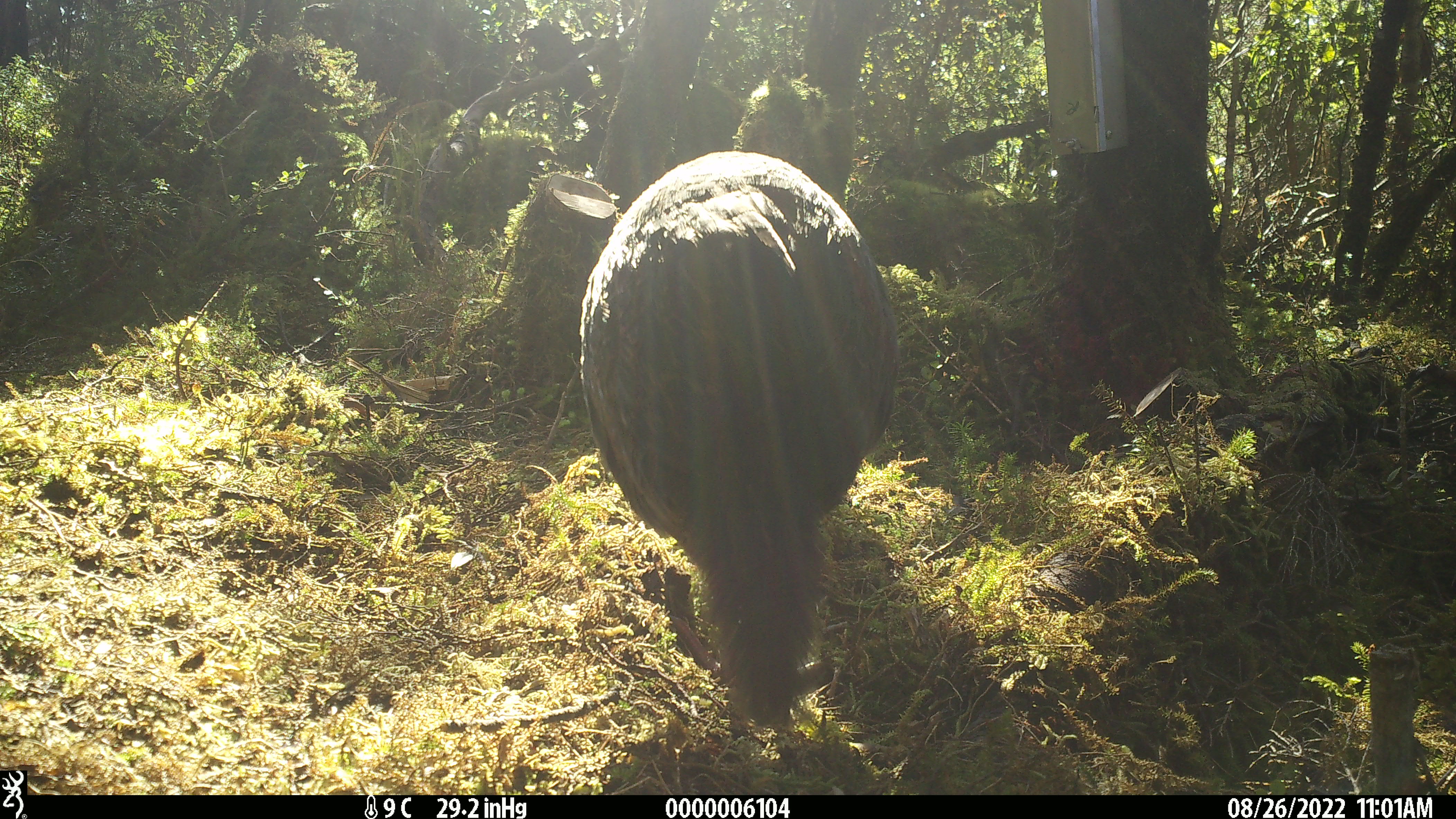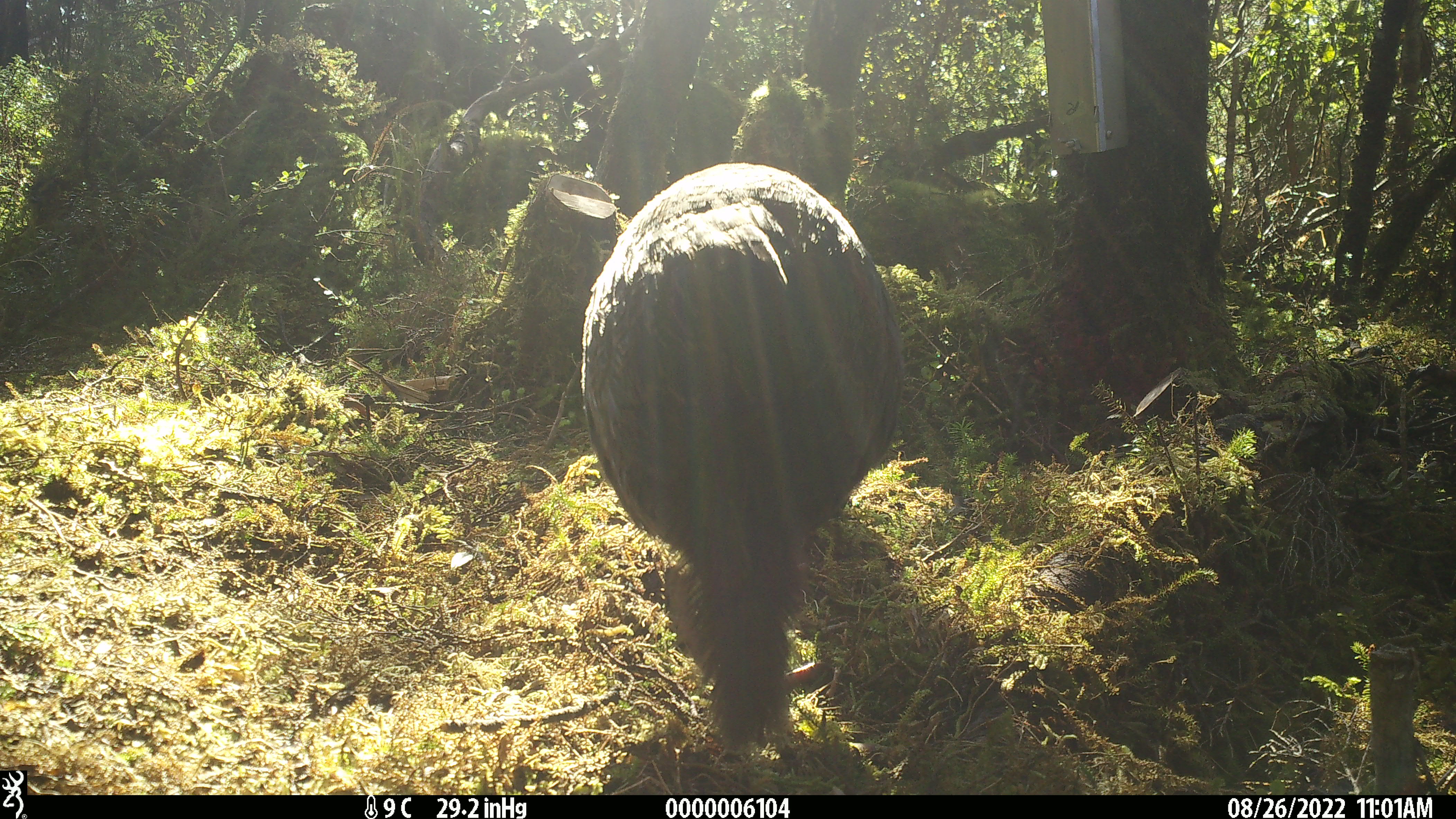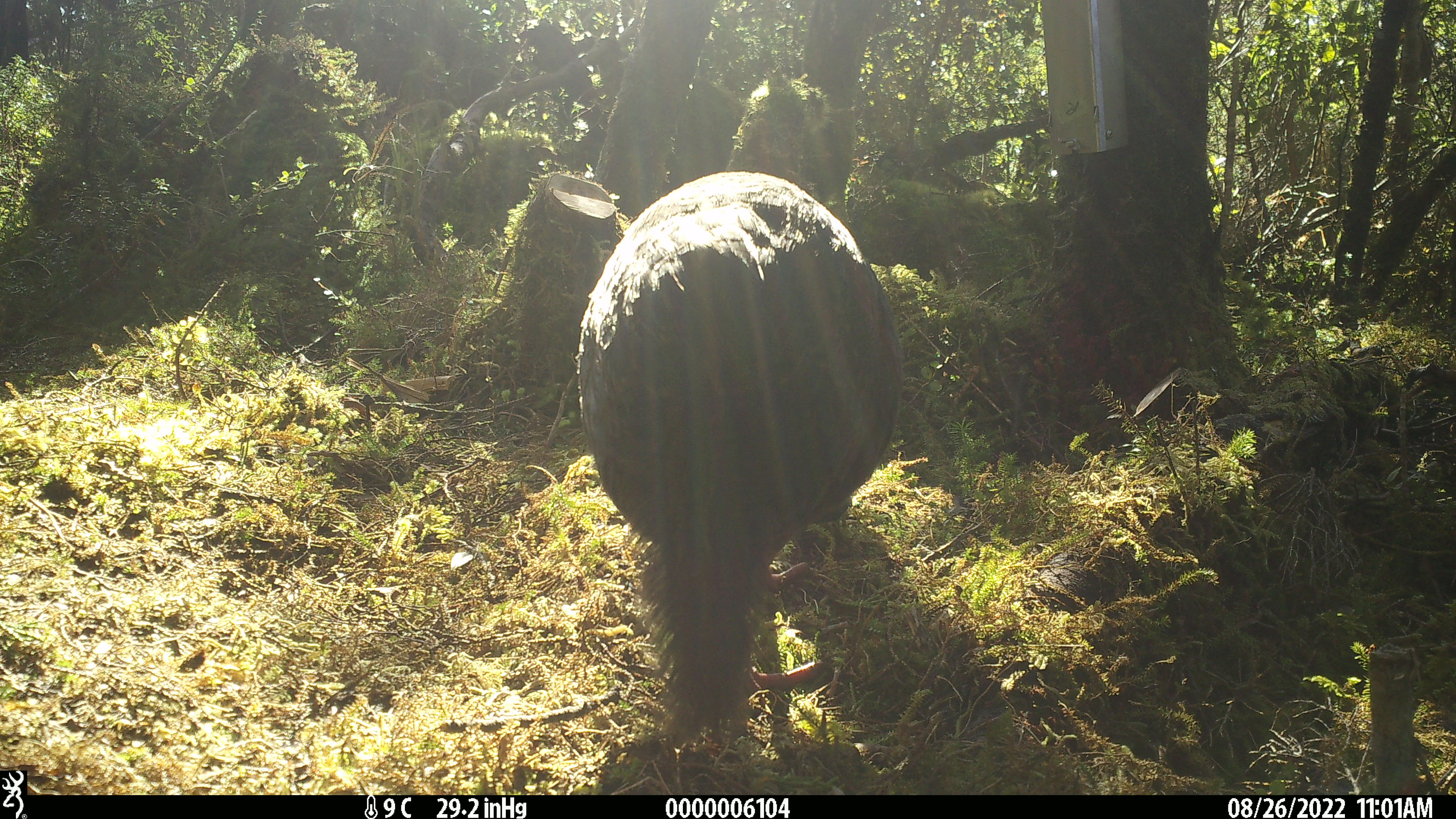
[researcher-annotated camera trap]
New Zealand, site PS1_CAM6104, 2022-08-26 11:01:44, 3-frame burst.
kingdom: Animalia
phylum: Chordata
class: Aves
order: Gruiformes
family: Rallidae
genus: Gallirallus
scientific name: Gallirallus australis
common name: weka